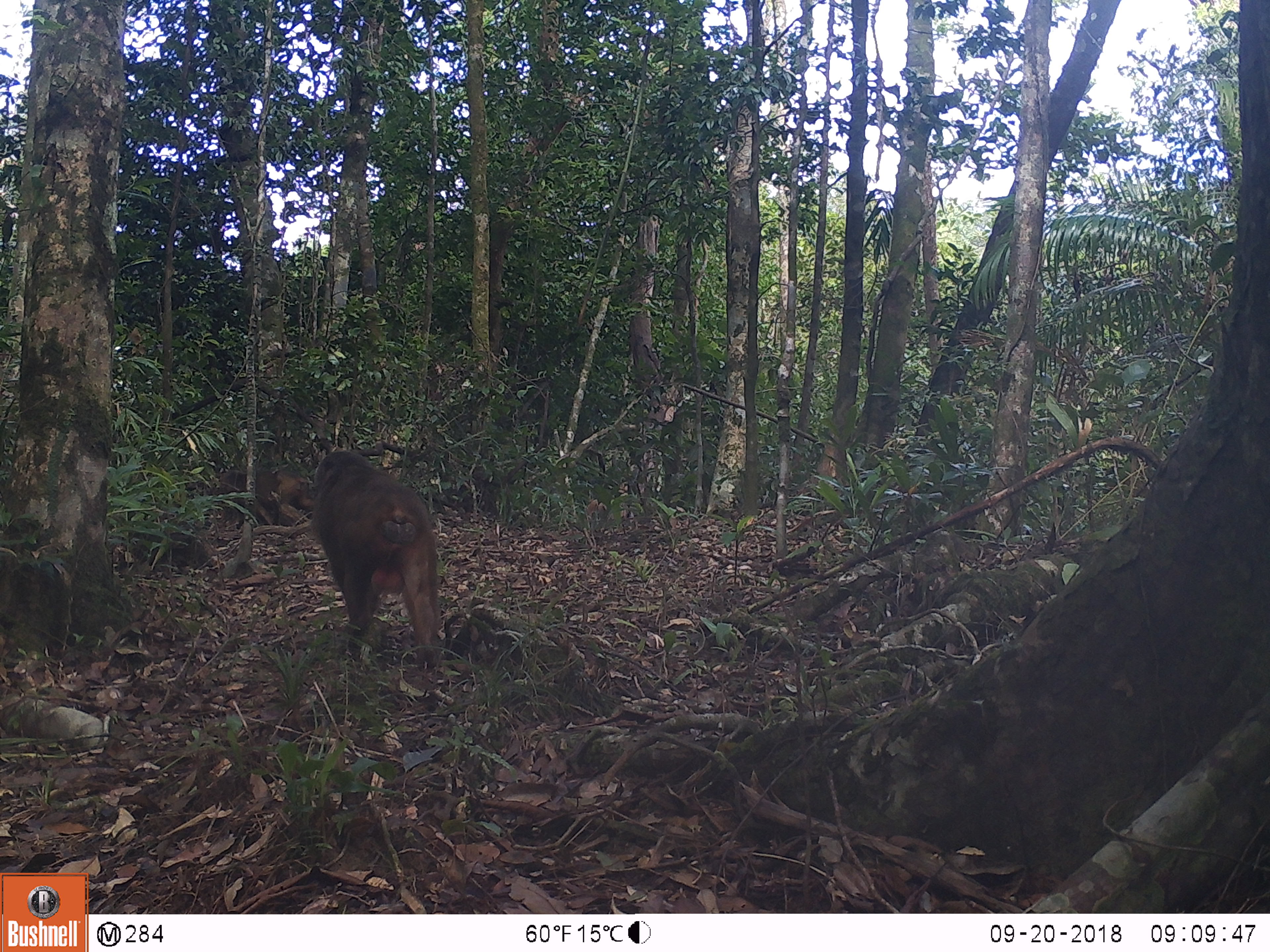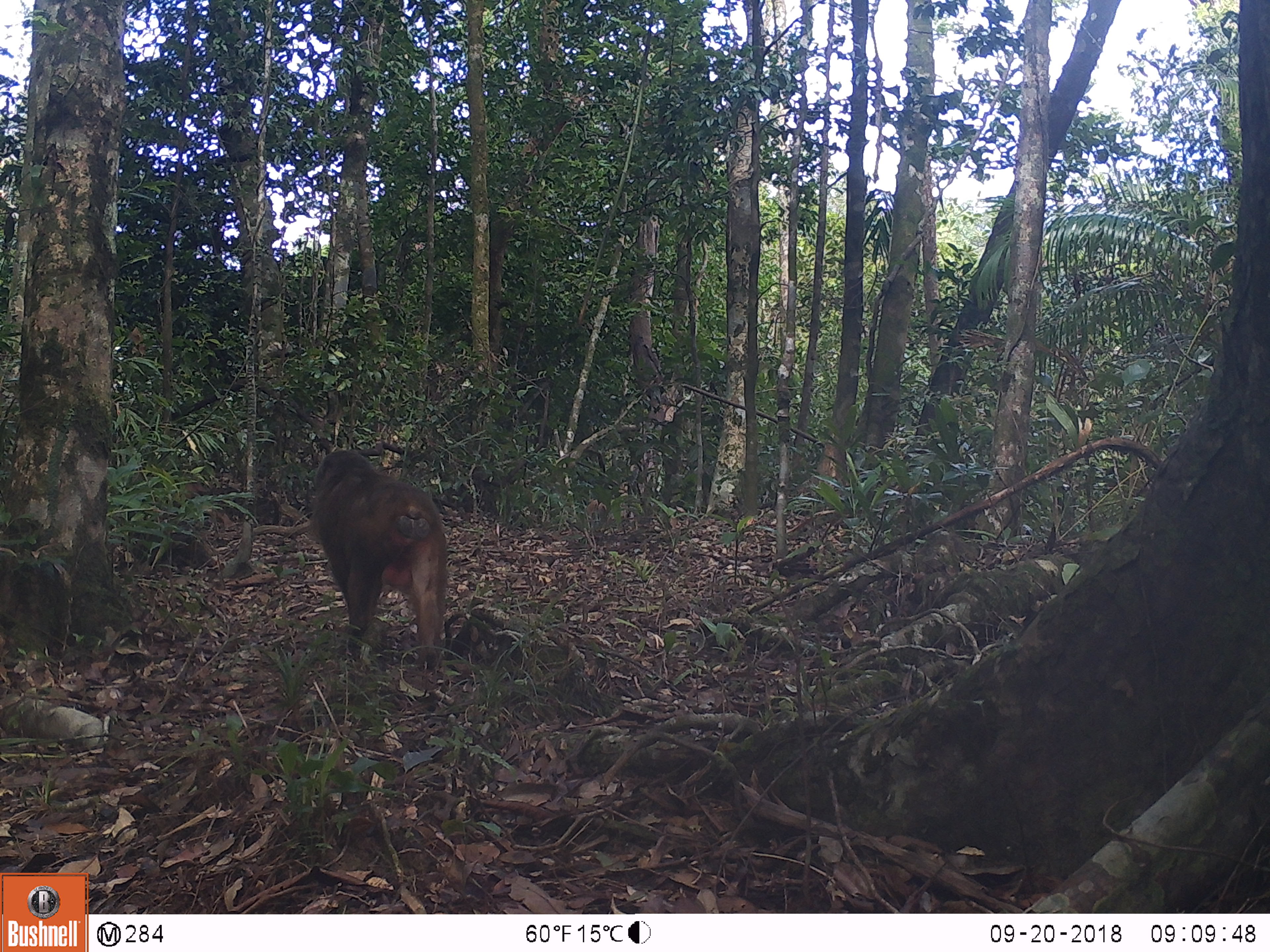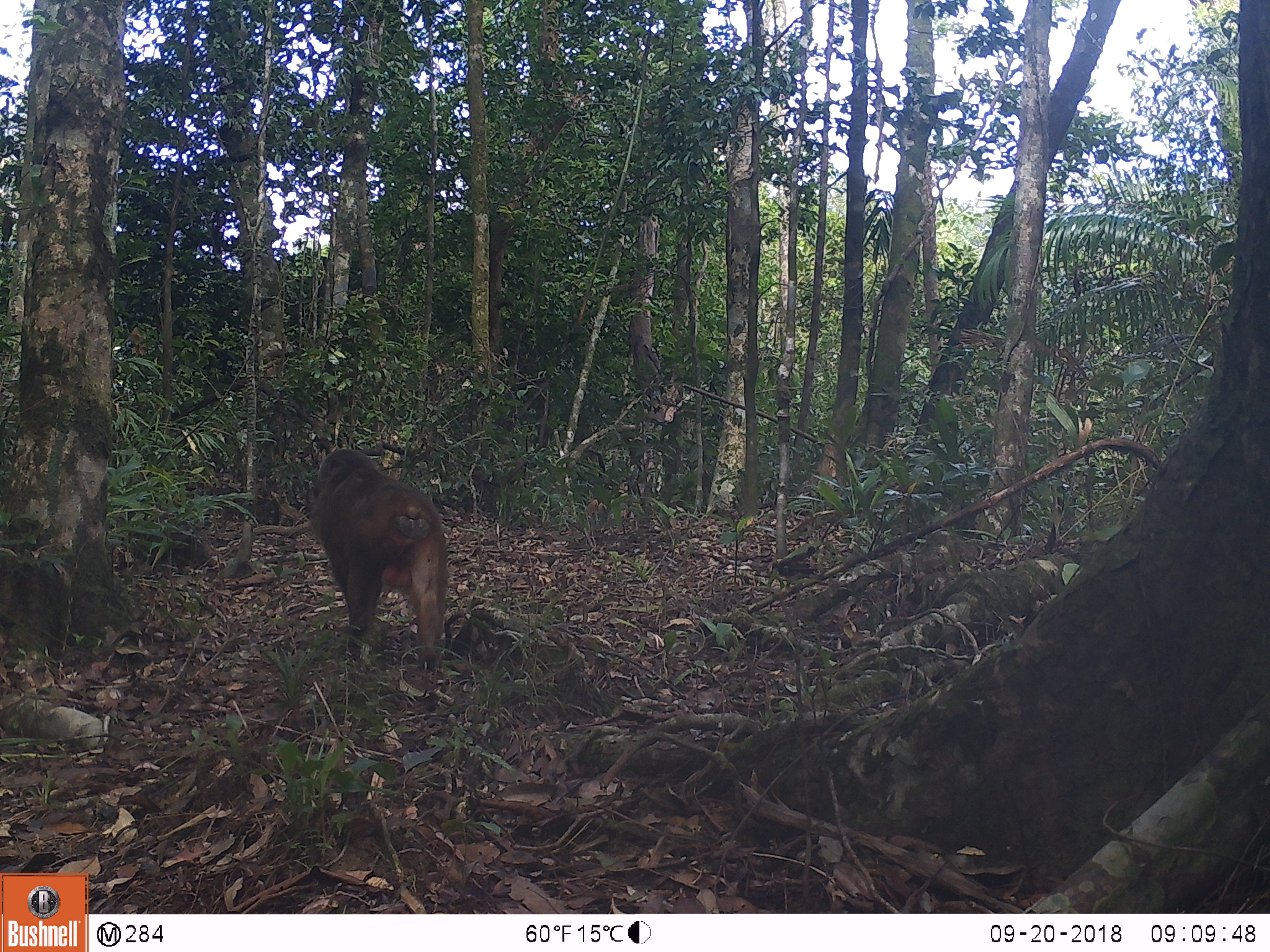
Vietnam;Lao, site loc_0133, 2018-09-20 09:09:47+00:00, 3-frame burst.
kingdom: Animalia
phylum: Chordata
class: Mammalia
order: Primates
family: Cercopithecidae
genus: Macaca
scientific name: Macaca arctoides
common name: stump-tailed macaque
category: stump tailed macaque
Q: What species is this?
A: Stump tailed macaque (stump-tailed macaque) (Macaca arctoides).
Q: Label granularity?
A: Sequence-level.